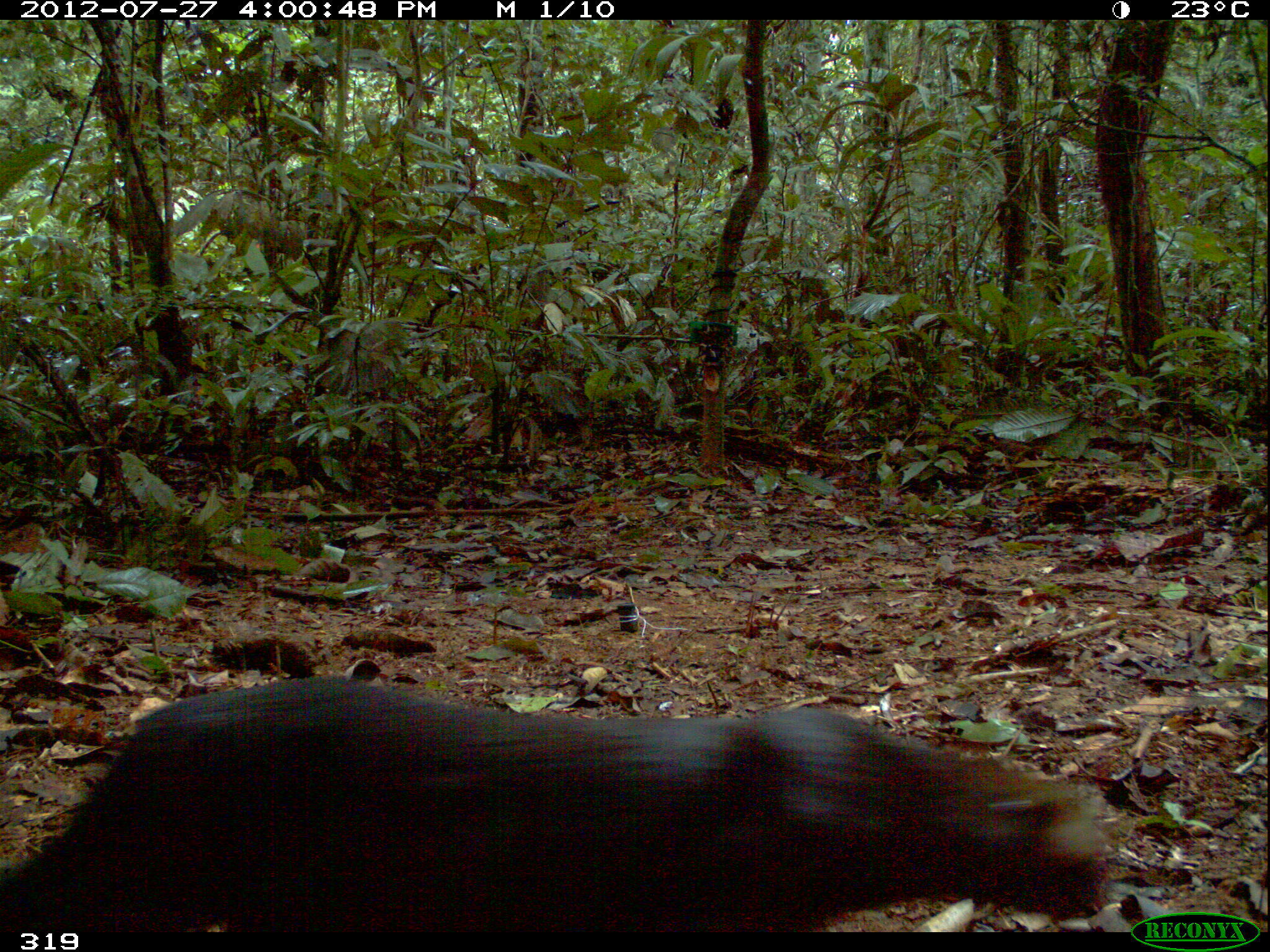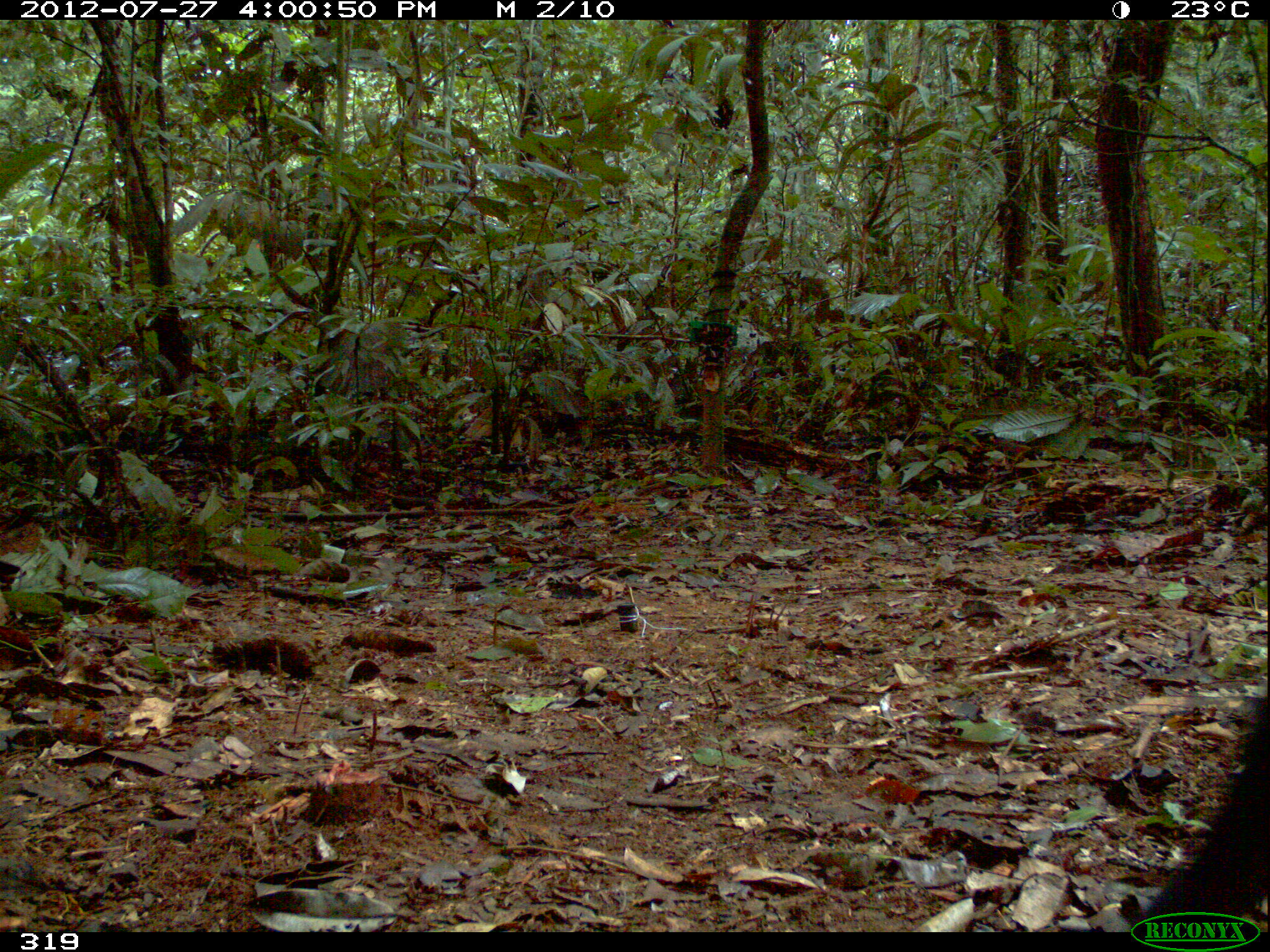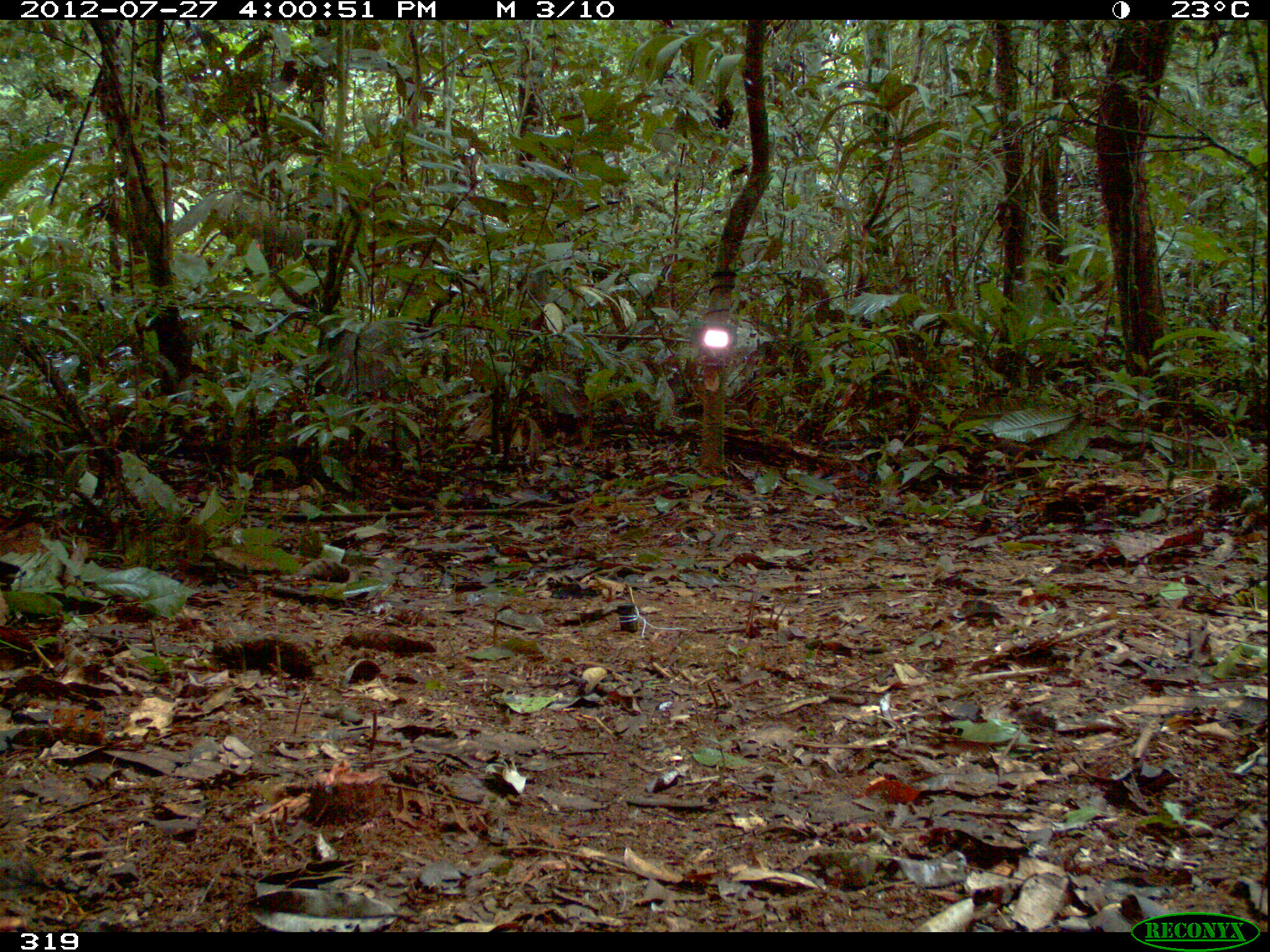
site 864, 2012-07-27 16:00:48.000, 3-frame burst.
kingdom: Animalia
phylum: Chordata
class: Mammalia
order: Carnivora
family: Mustelidae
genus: Eira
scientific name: Eira barbara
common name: tayra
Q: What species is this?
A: Eira barbara (tayra).